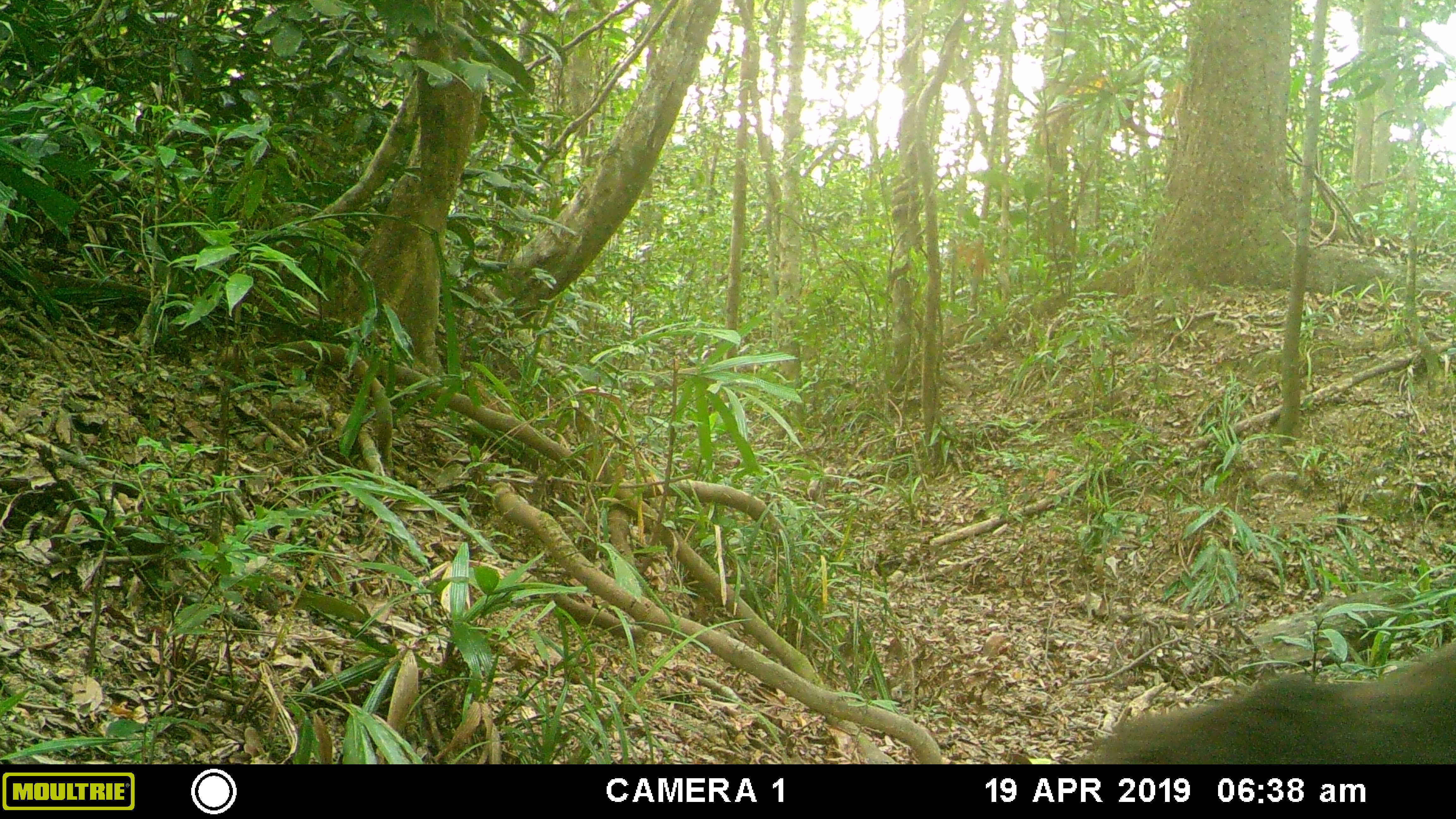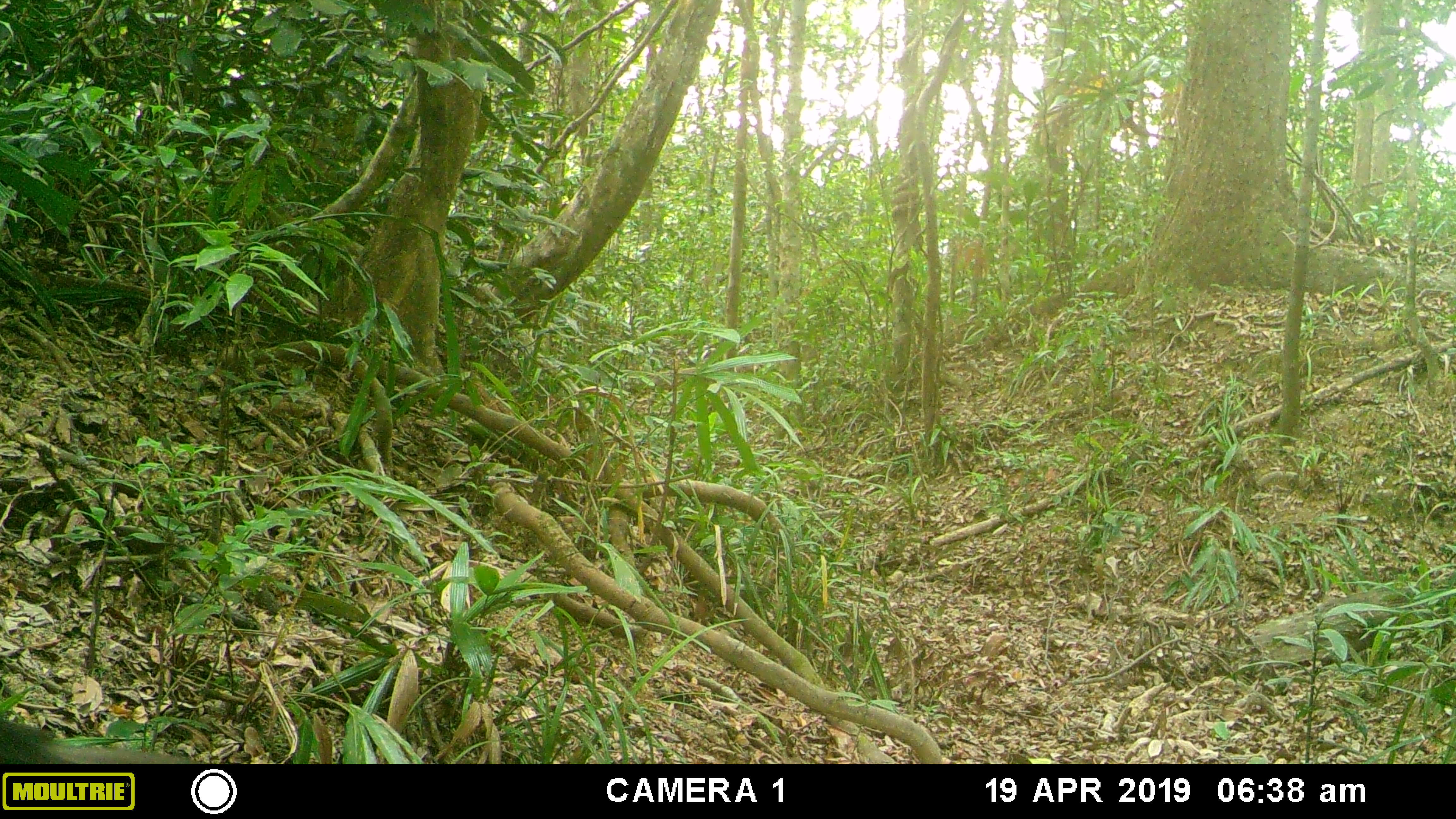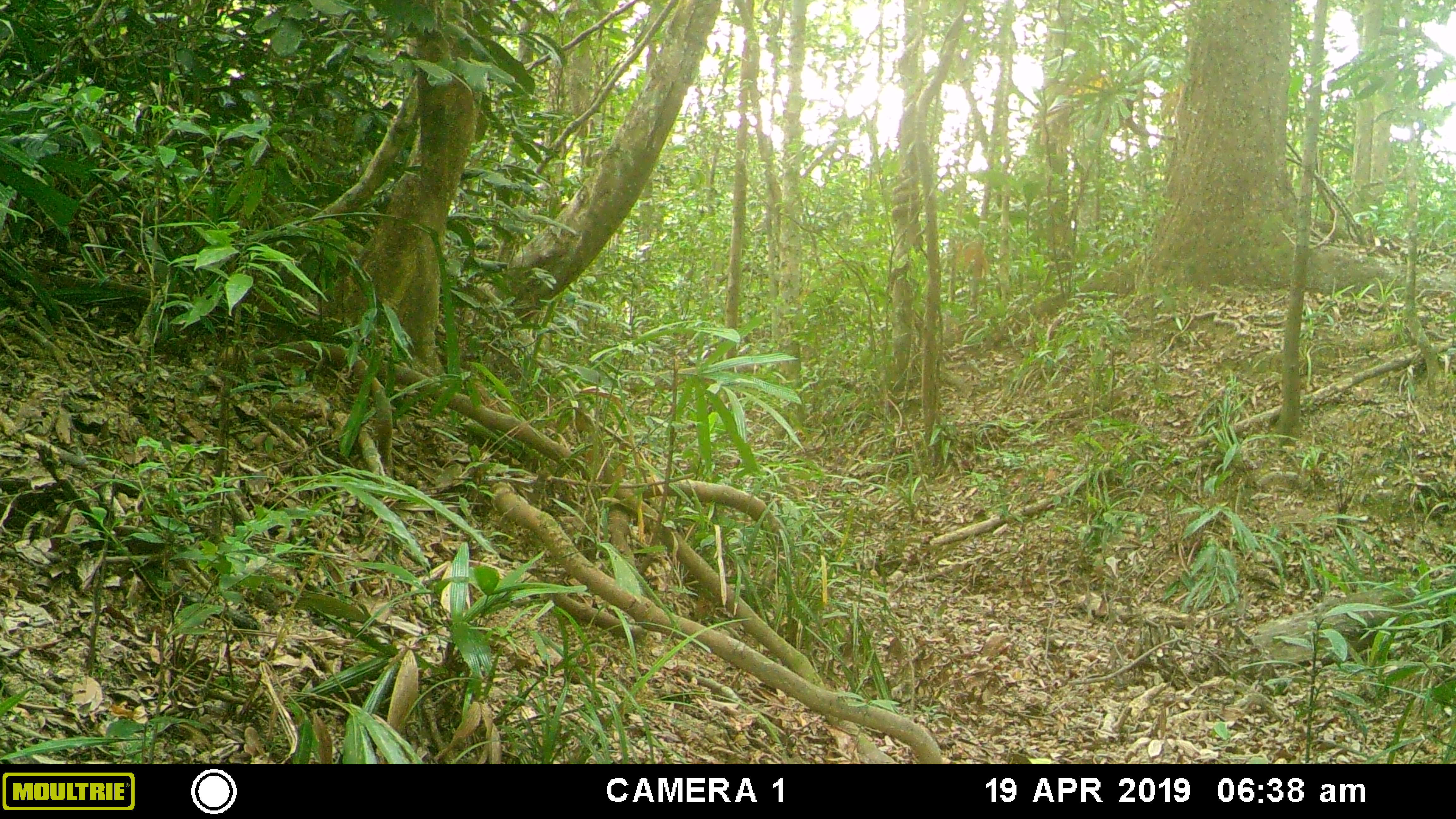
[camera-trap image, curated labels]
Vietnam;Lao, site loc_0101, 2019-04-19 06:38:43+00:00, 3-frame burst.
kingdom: Animalia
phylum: Chordata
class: Mammalia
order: Primates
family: Cercopithecidae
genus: Macaca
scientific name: Macaca arctoides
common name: stump-tailed macaque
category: stump tailed macaque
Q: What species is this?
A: Stump tailed macaque (stump-tailed macaque) (Macaca arctoides).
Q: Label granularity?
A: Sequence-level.